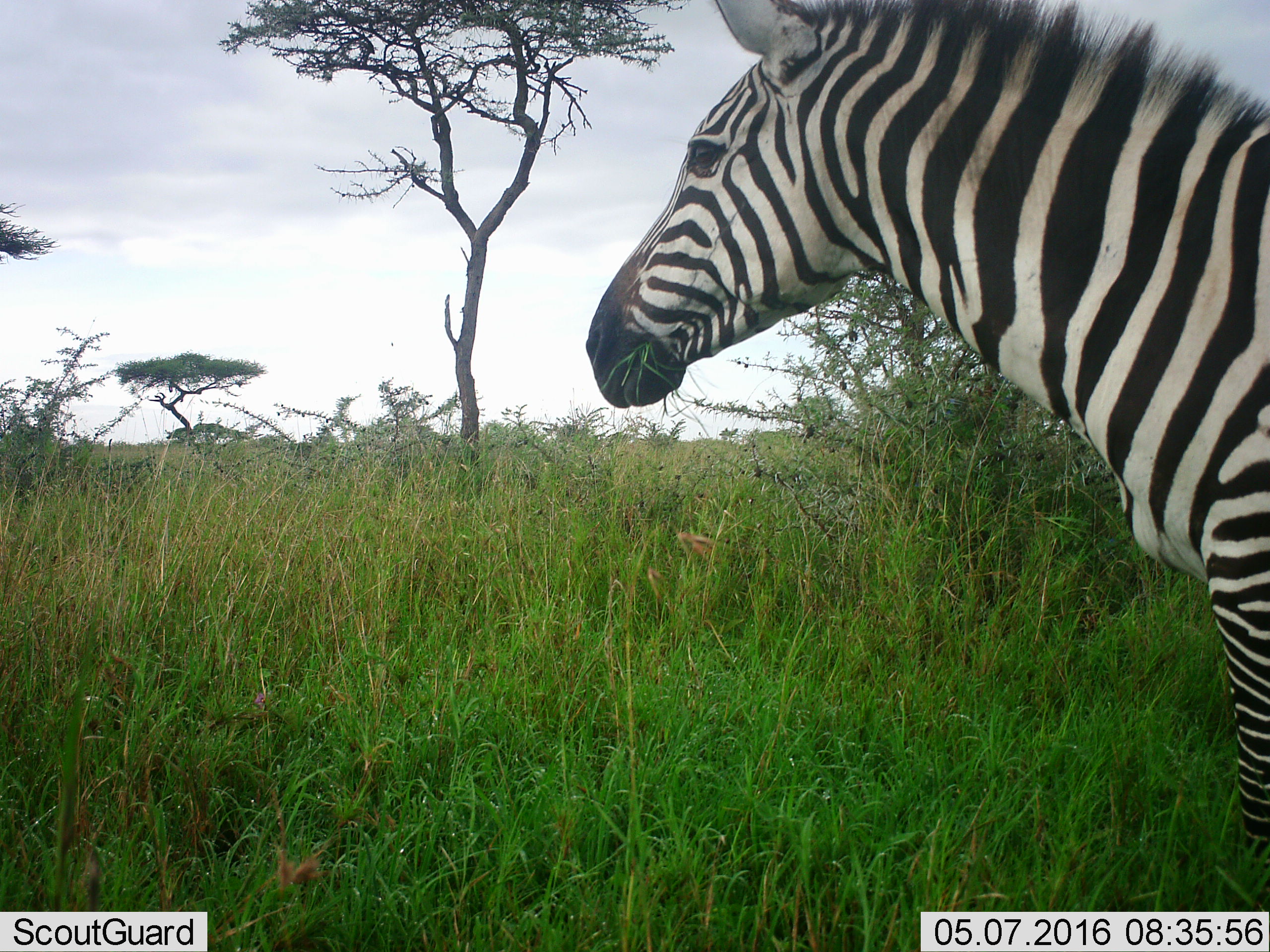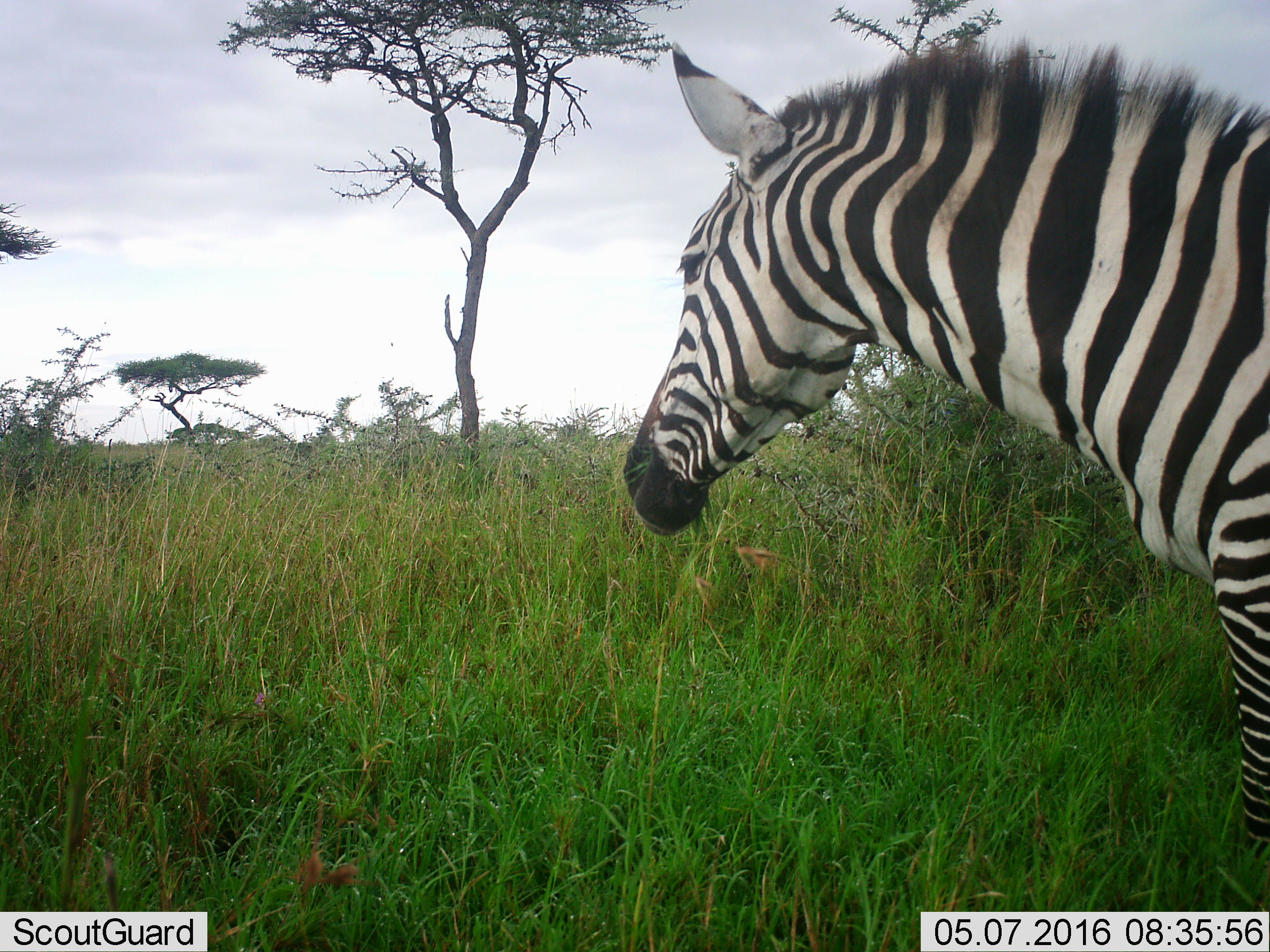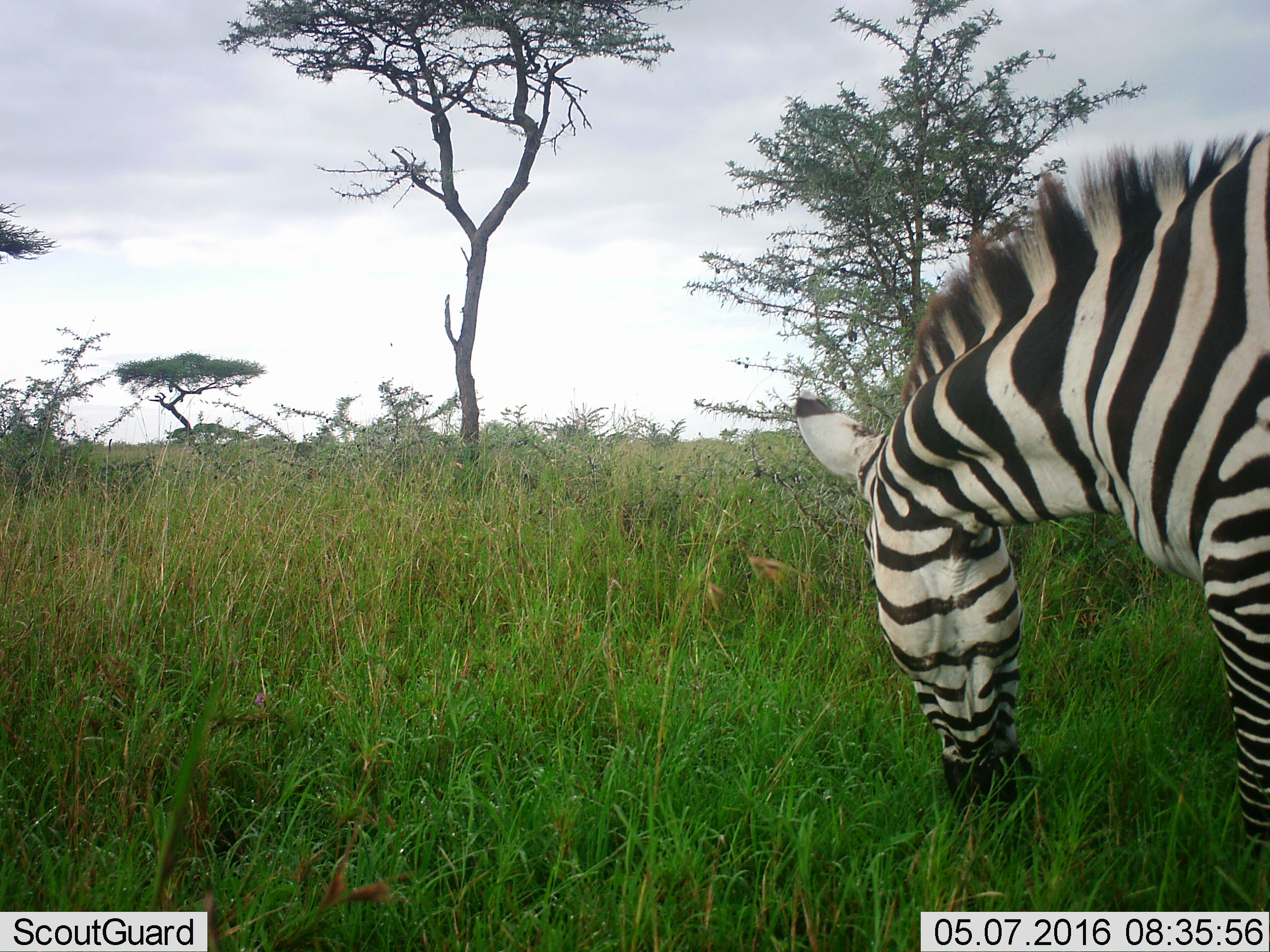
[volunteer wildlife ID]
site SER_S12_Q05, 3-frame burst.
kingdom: Animalia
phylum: Chordata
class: Mammalia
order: Perissodactyla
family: Equidae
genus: Equus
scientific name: Equus quagga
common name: plains zebra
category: zebraplains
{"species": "zebraplains (plains zebra) (Equus quagga)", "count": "1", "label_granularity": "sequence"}